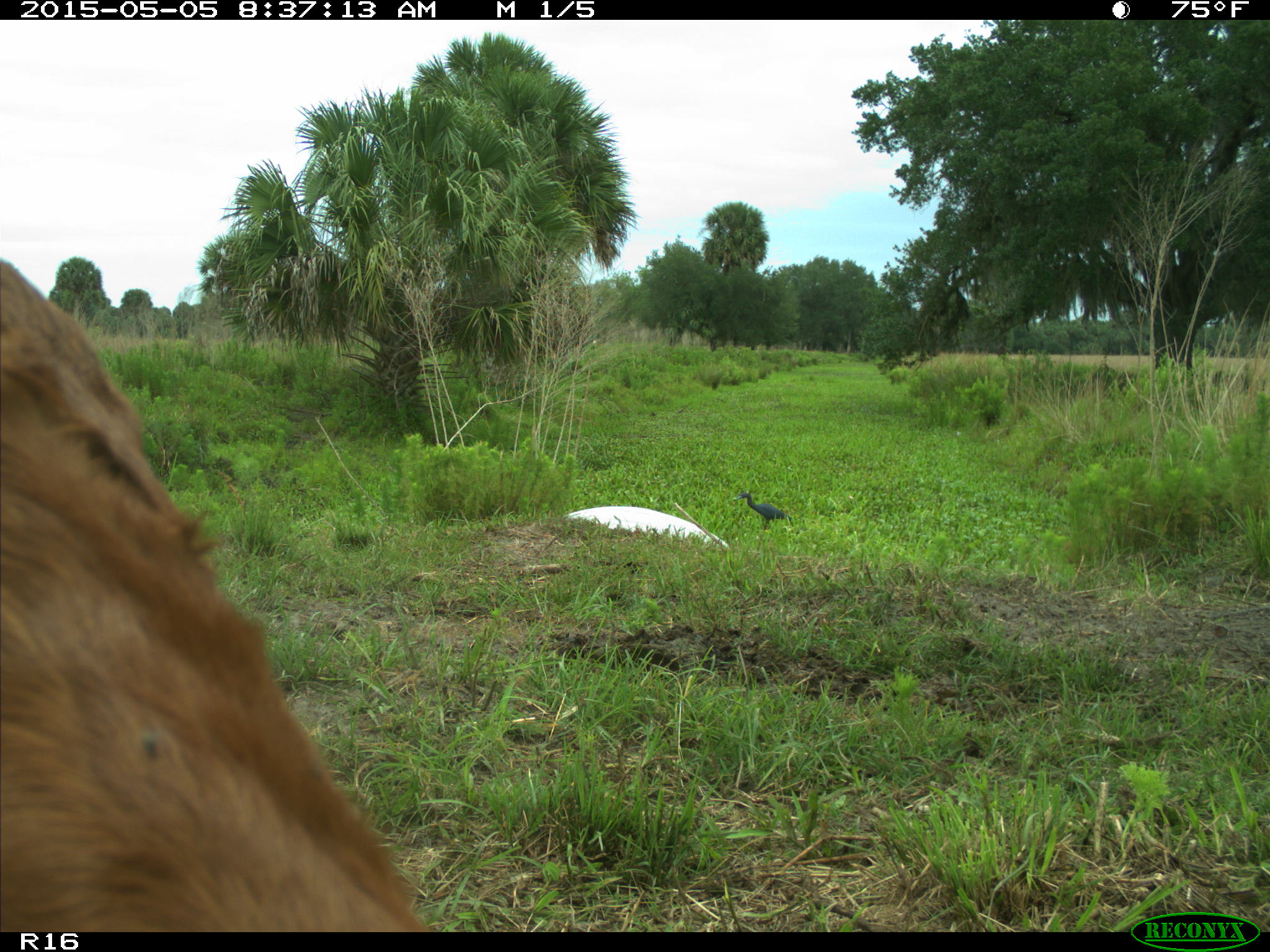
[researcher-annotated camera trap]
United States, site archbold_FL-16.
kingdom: Animalia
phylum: Chordata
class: Mammalia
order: Artiodactyla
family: Bovidae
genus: Bos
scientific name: Bos taurus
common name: domestic cow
Bos taurus (domestic cow).